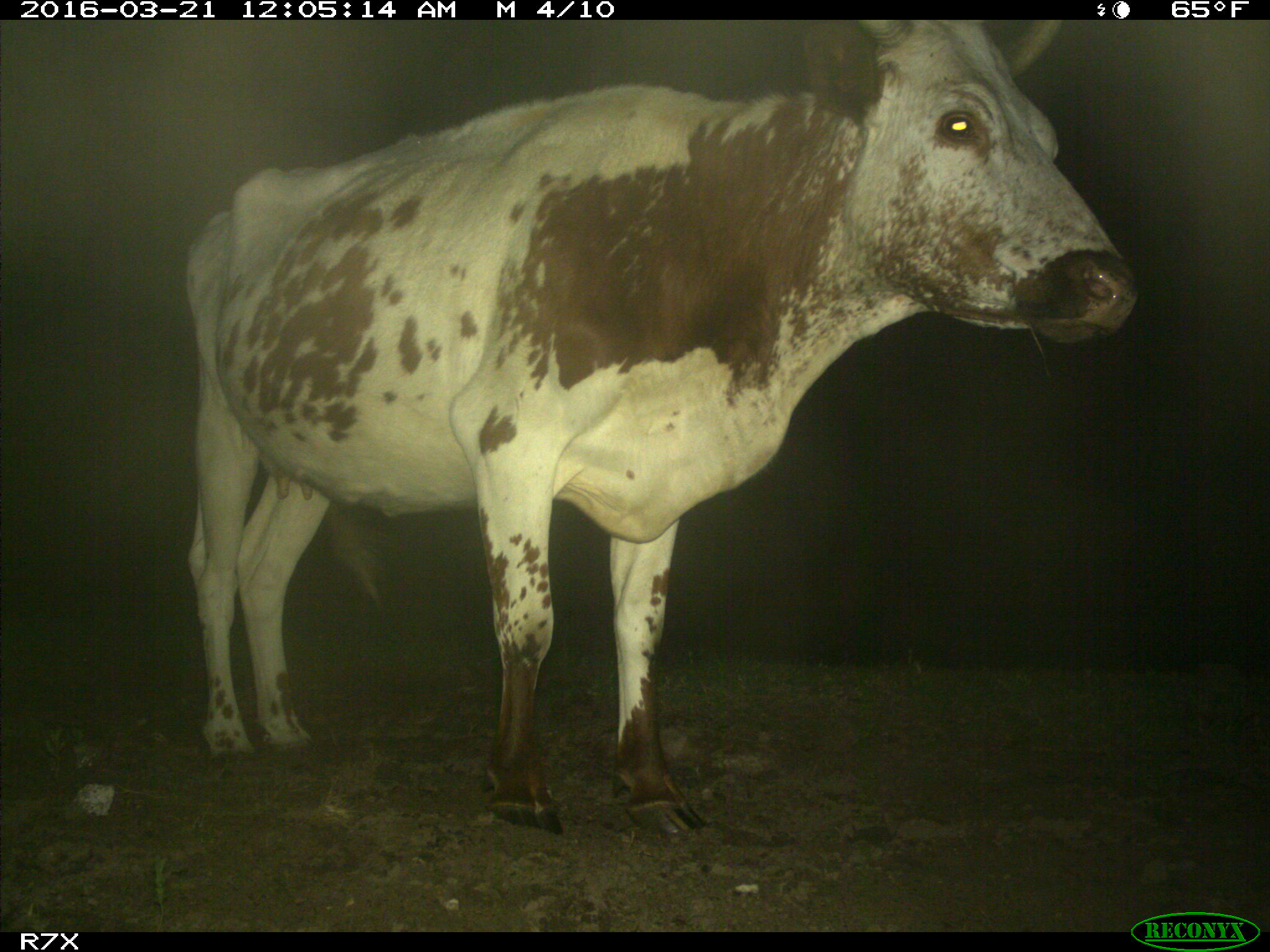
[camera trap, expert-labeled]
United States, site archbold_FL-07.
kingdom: Animalia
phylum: Chordata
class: Mammalia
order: Artiodactyla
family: Bovidae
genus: Bos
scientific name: Bos taurus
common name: domestic cow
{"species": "Bos taurus (domestic cow)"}